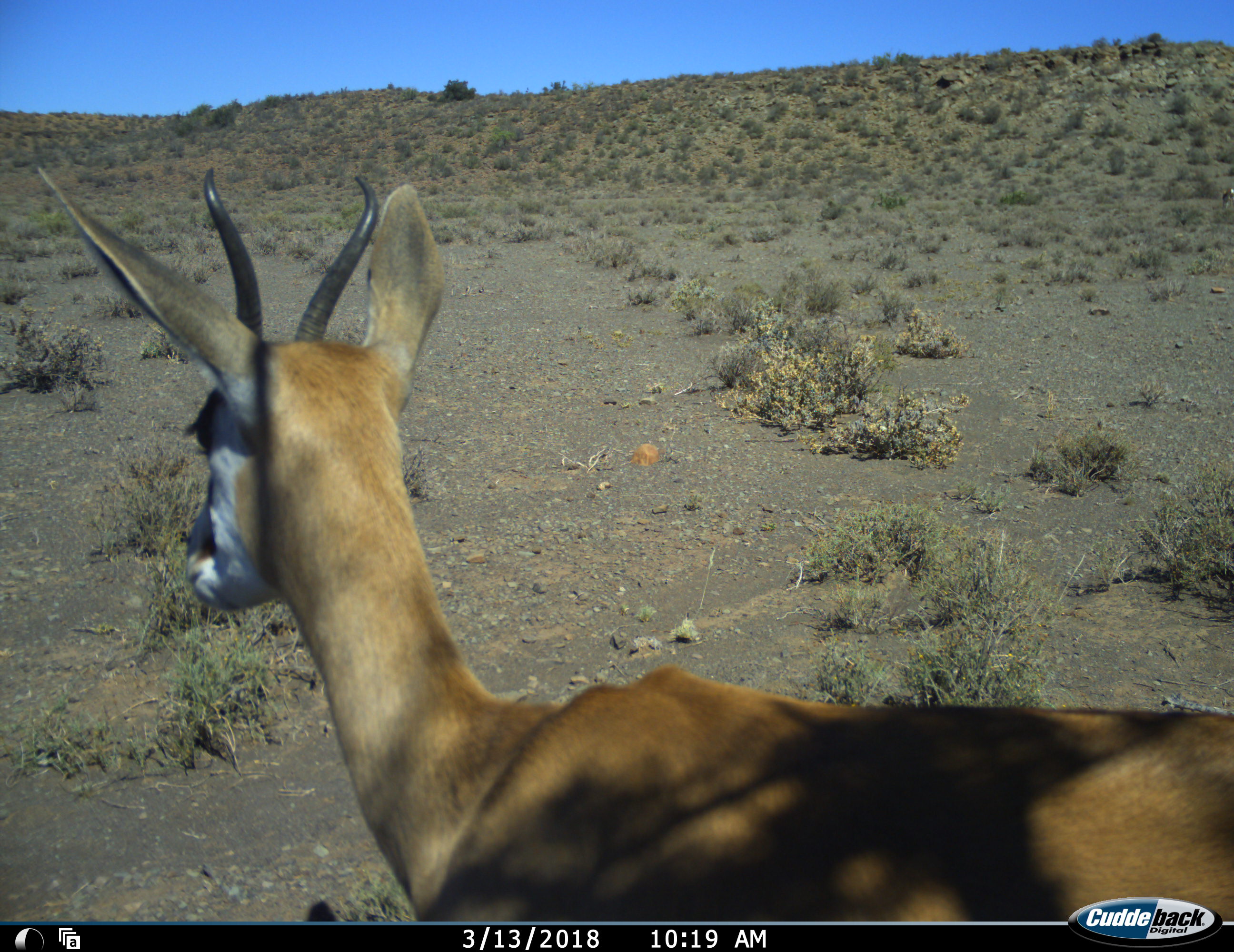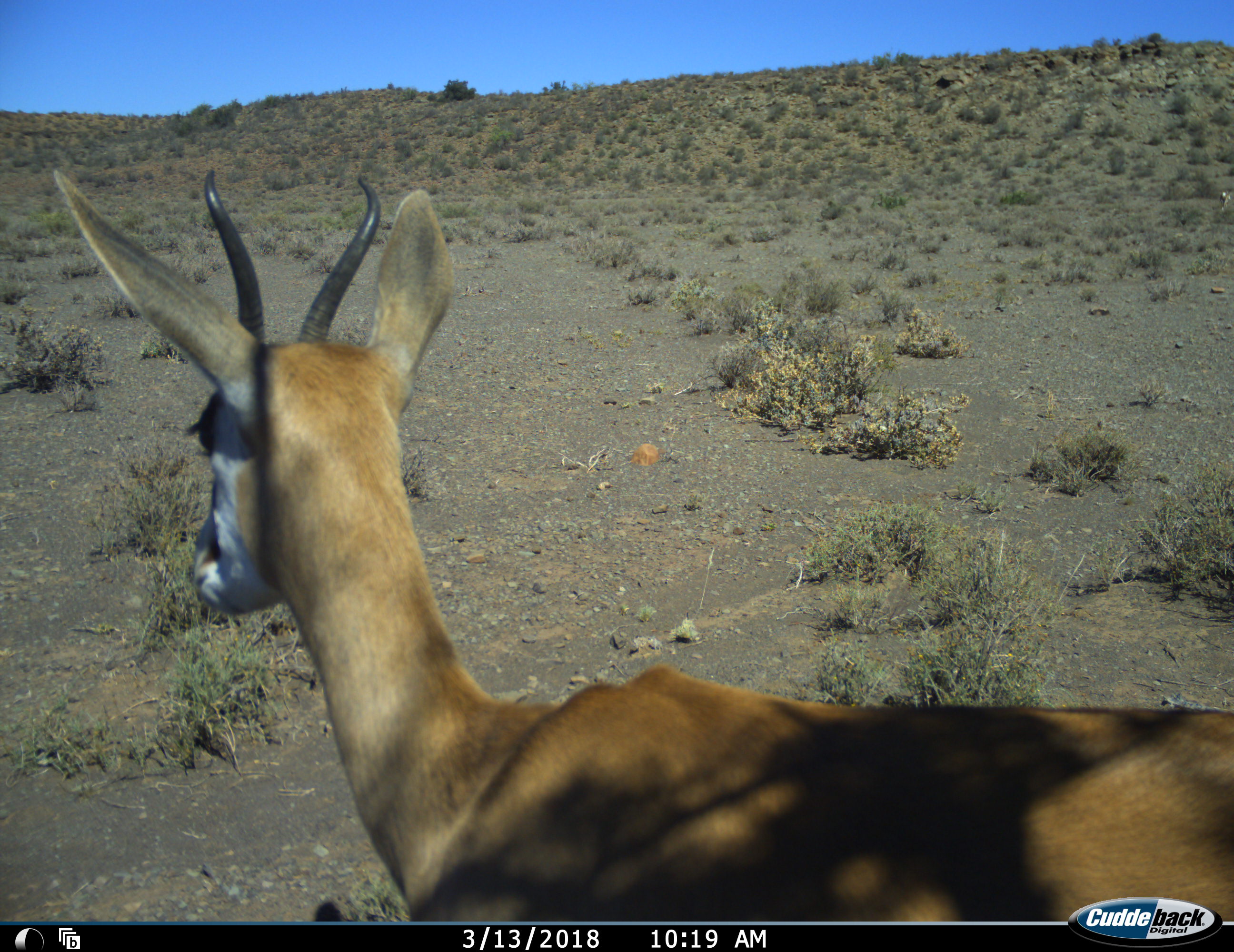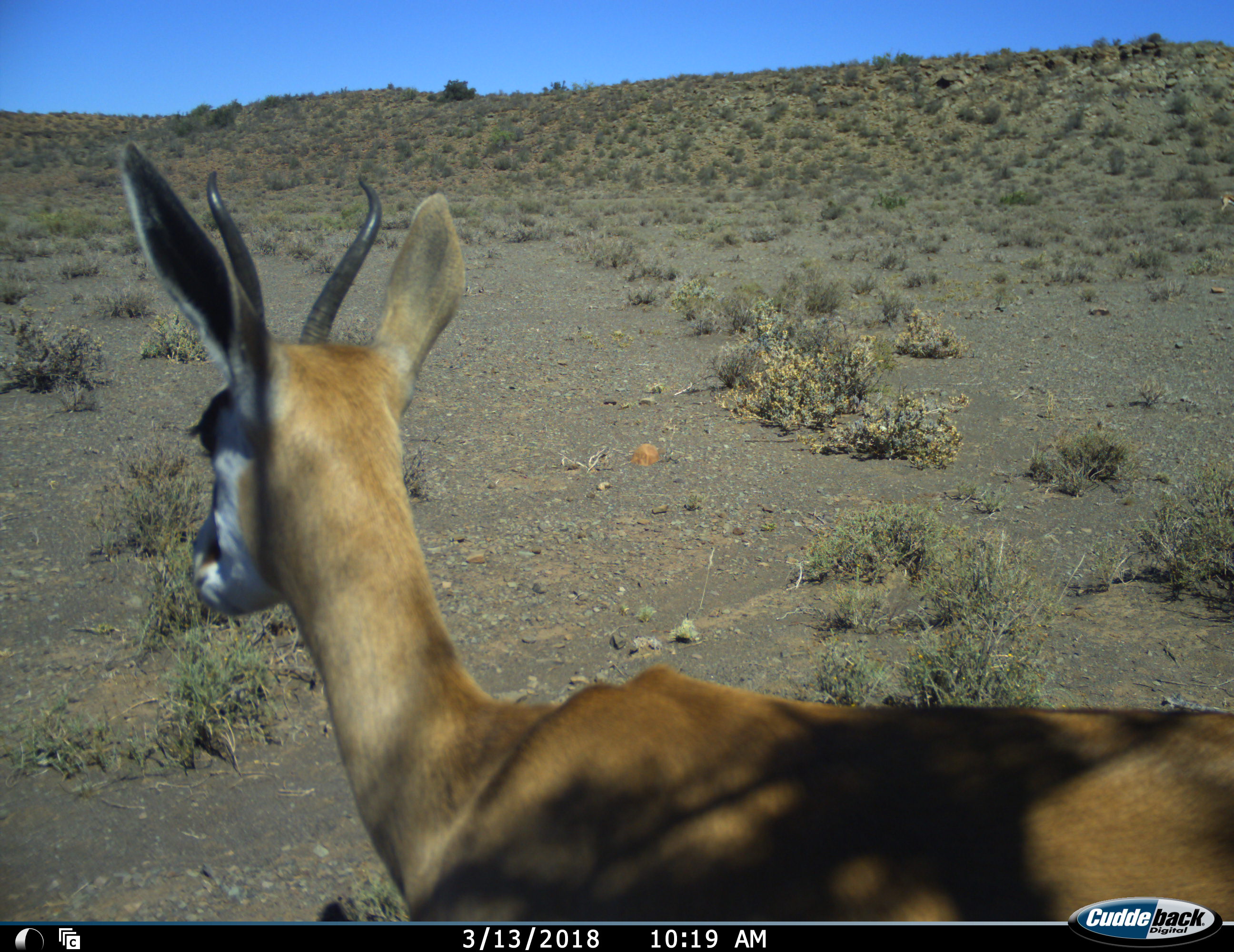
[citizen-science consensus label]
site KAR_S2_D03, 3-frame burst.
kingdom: Animalia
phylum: Chordata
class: Mammalia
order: Artiodactyla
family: Bovidae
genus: Antidorcas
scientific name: Antidorcas marsupialis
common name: springbok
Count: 1.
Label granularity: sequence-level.